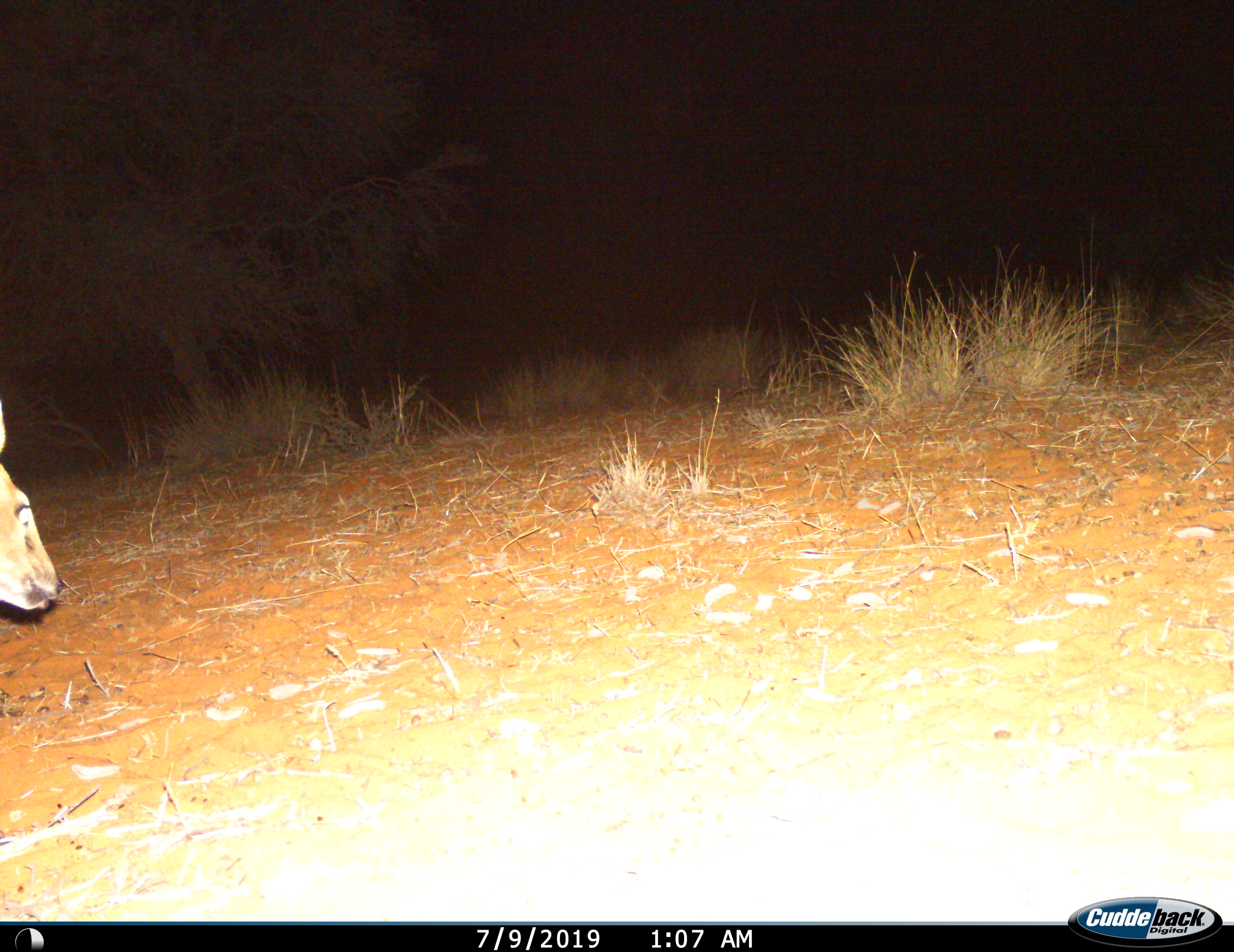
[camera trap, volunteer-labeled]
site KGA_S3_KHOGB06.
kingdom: Animalia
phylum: Chordata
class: Mammalia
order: Artiodactyla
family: Bovidae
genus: Sylvicapra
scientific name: Sylvicapra grimmia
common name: common duiker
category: duikercommongrey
Duikercommongrey (common duiker) (Sylvicapra grimmia), count 1. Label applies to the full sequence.